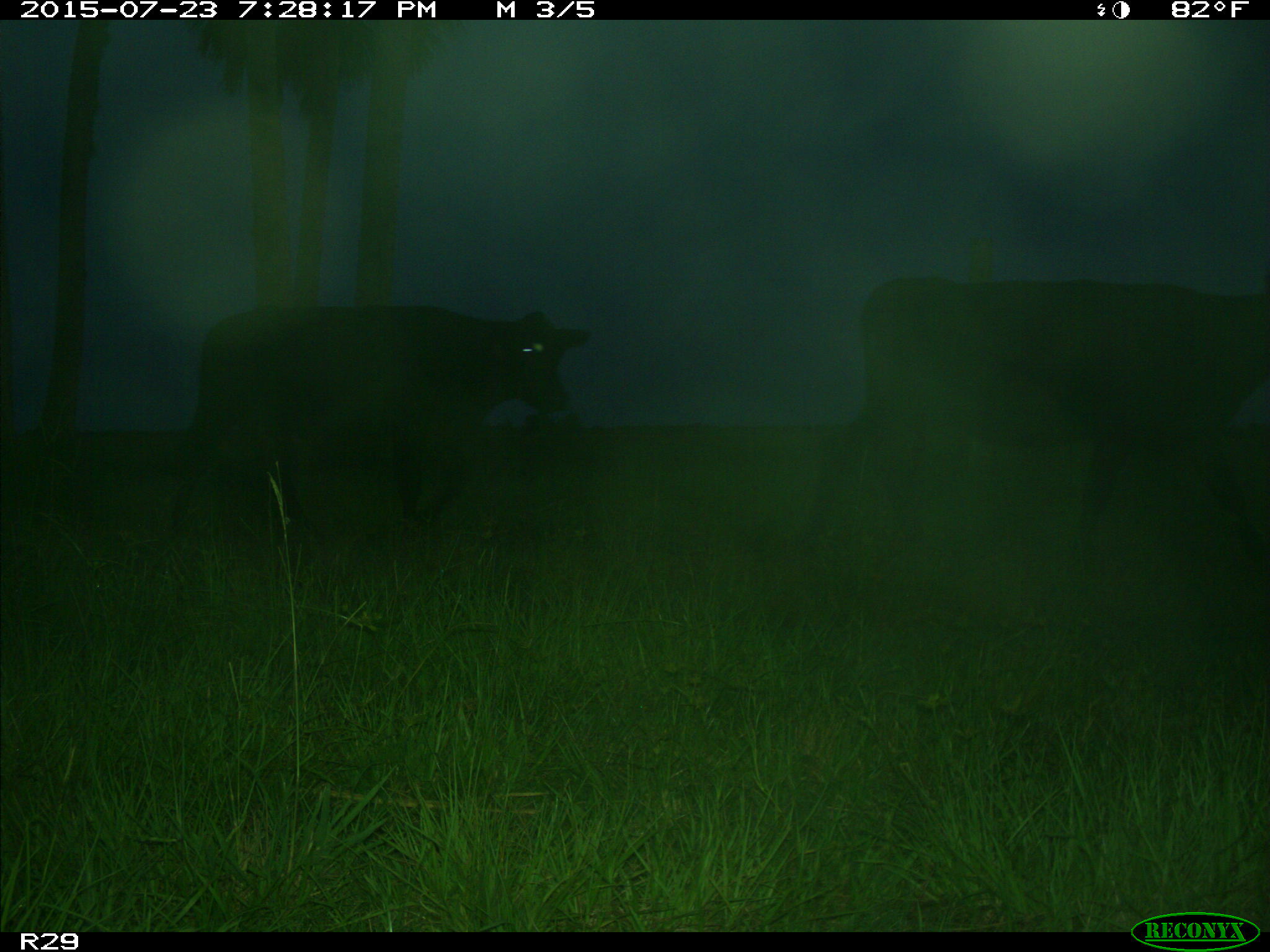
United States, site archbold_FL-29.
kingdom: Animalia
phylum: Chordata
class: Mammalia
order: Artiodactyla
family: Bovidae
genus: Bos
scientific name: Bos taurus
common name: domestic cow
Bos taurus (domestic cow).